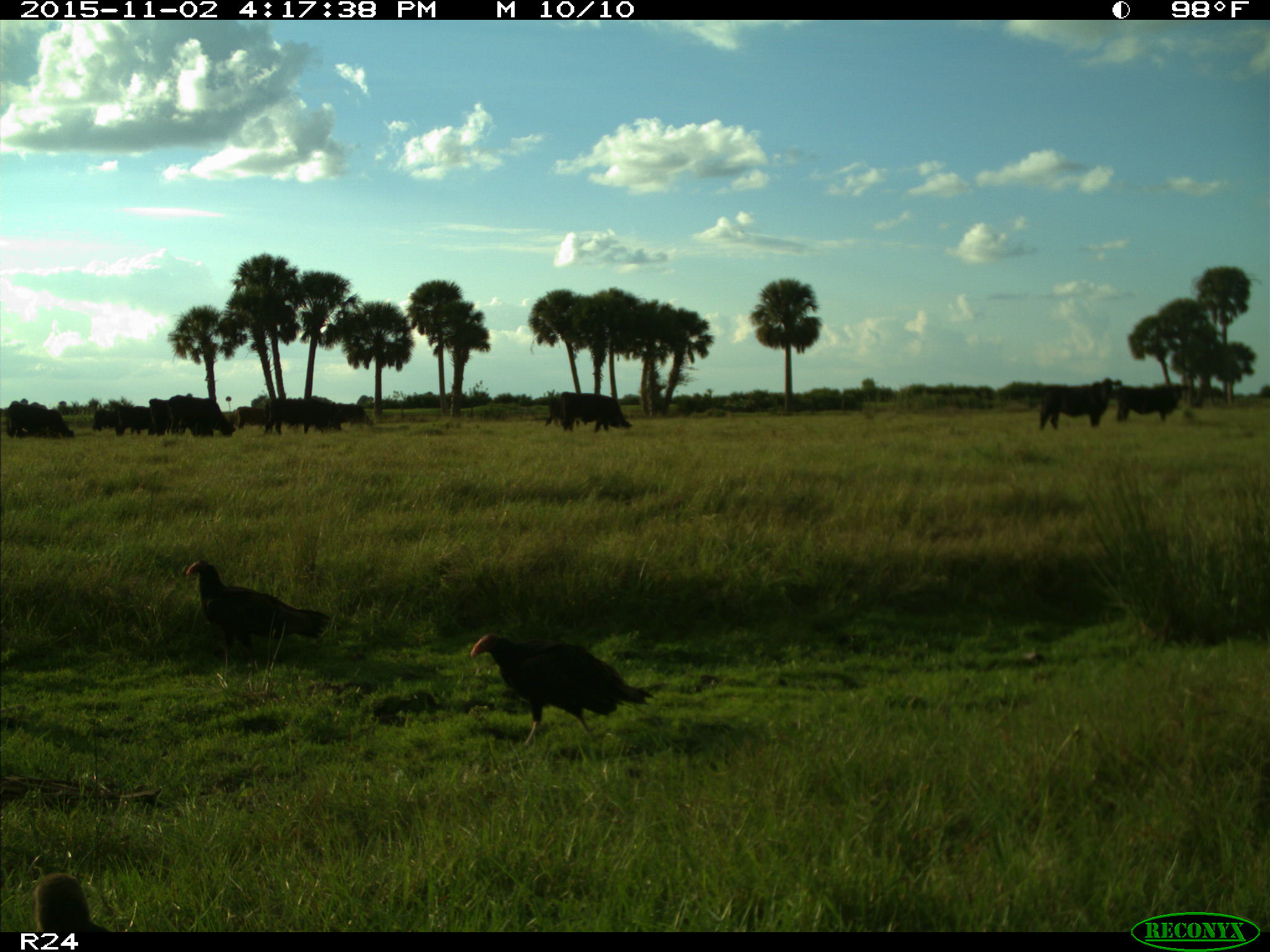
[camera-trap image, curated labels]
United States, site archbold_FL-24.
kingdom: Animalia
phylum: Chordata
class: Mammalia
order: Artiodactyla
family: Bovidae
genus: Bos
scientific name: Bos taurus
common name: domestic cow